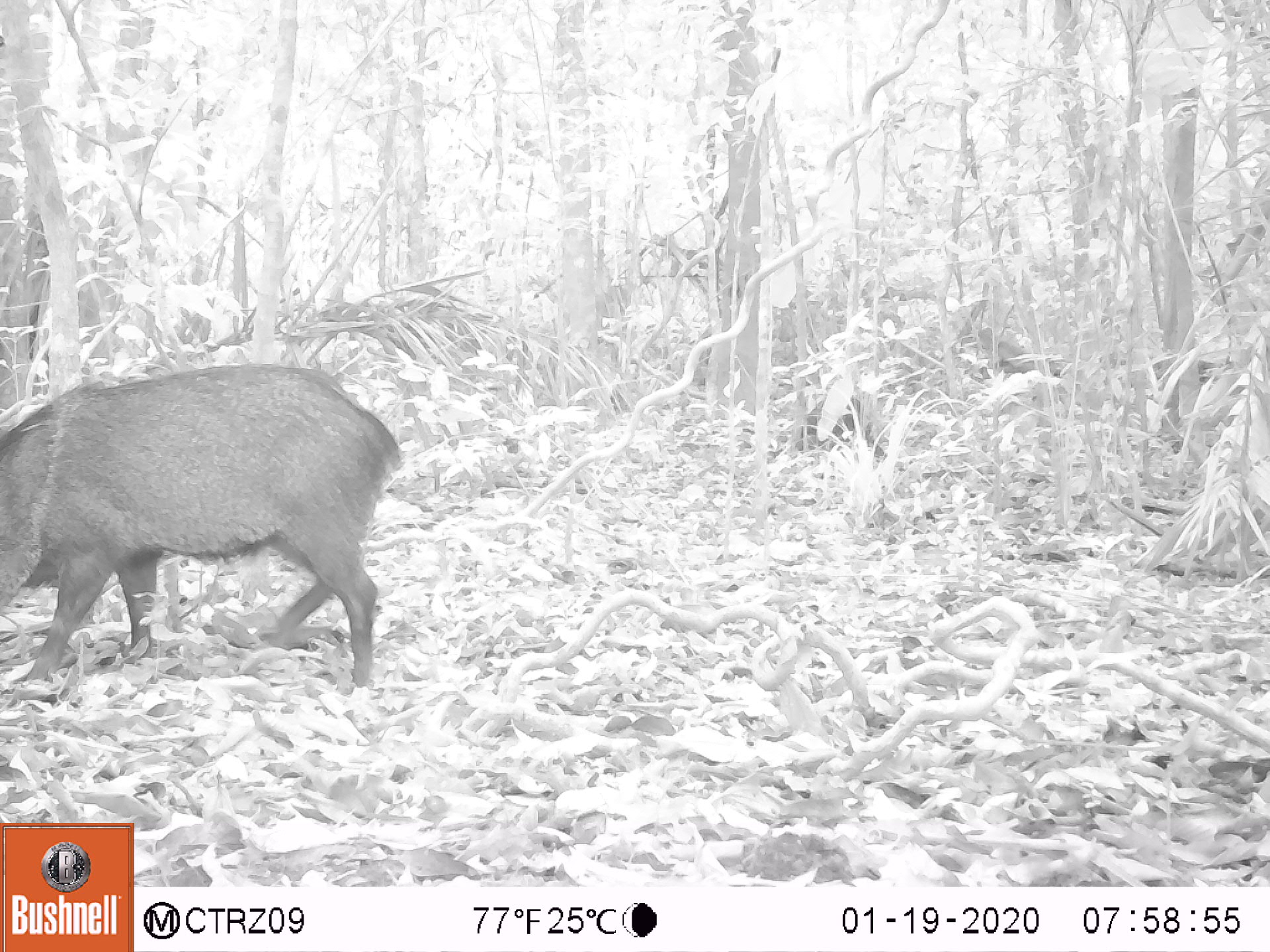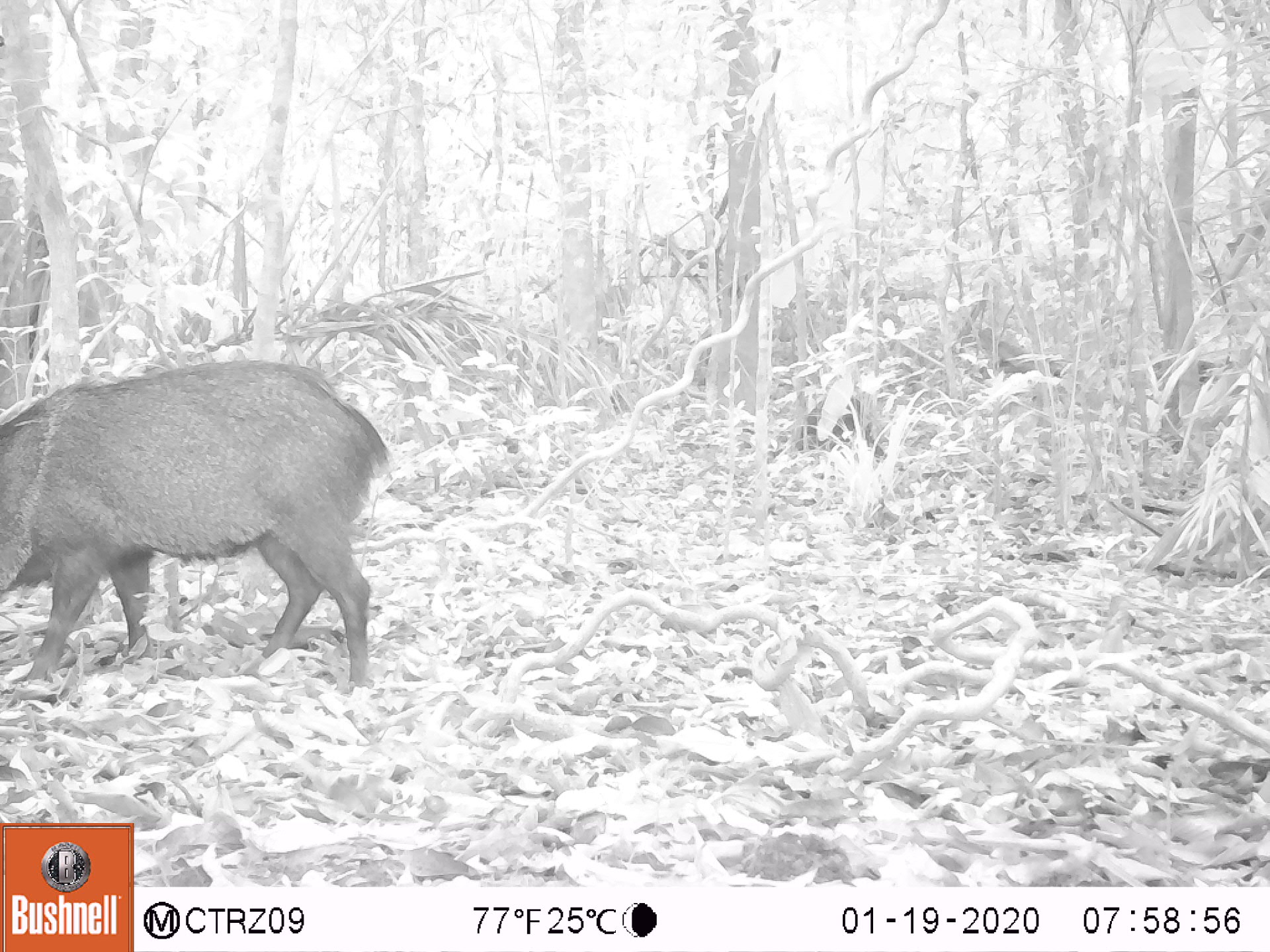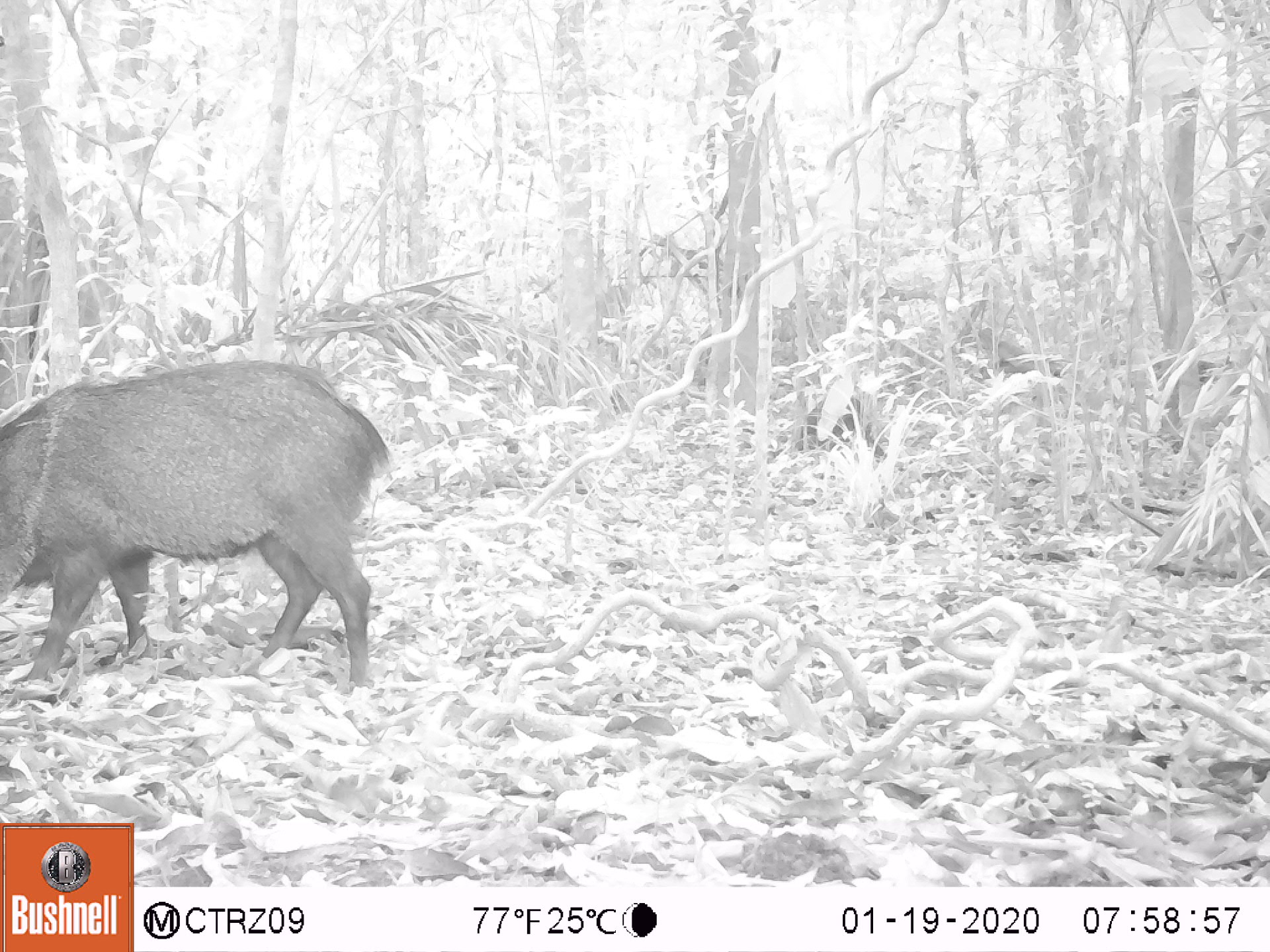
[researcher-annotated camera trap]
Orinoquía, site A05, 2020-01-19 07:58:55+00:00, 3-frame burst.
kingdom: Animalia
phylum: Chordata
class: Mammalia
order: Artiodactyla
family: Tayassuidae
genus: Pecari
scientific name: Pecari tajacu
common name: collared peccary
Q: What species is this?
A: Collared peccary (Pecari tajacu).